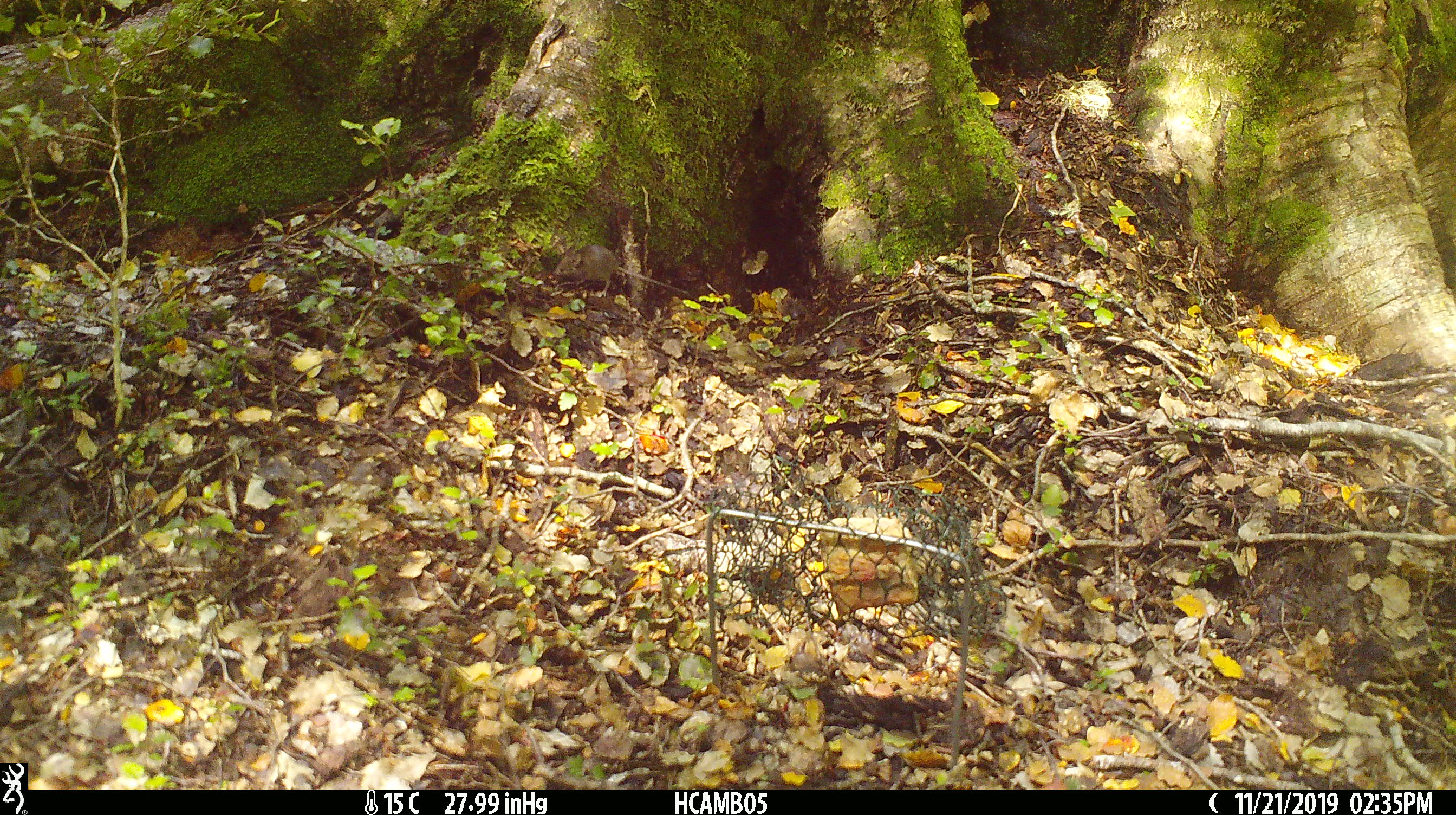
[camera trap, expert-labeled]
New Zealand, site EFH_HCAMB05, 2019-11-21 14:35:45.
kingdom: Animalia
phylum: Chordata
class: Mammalia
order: Rodentia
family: Muridae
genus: Mus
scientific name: Mus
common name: mouse